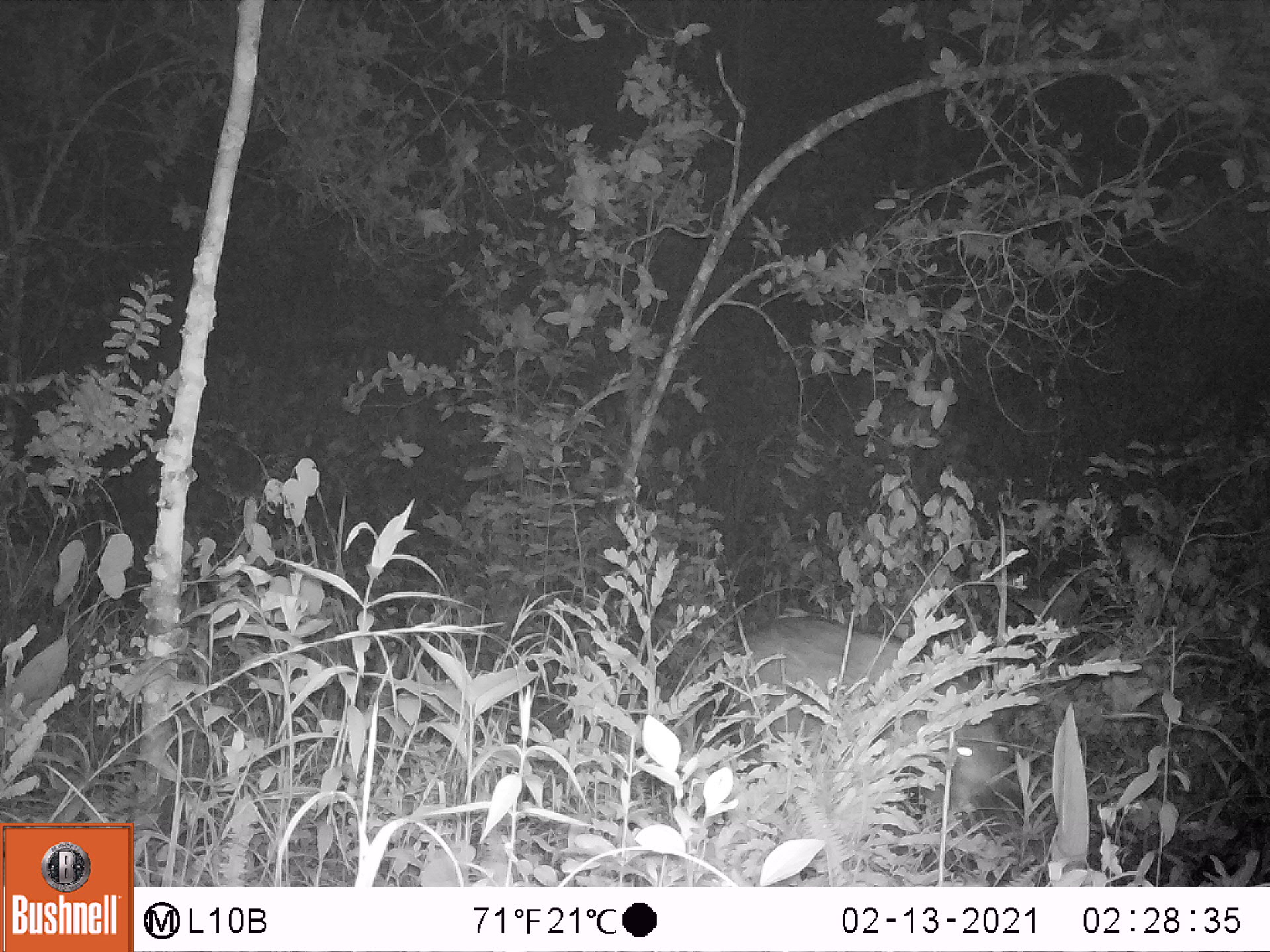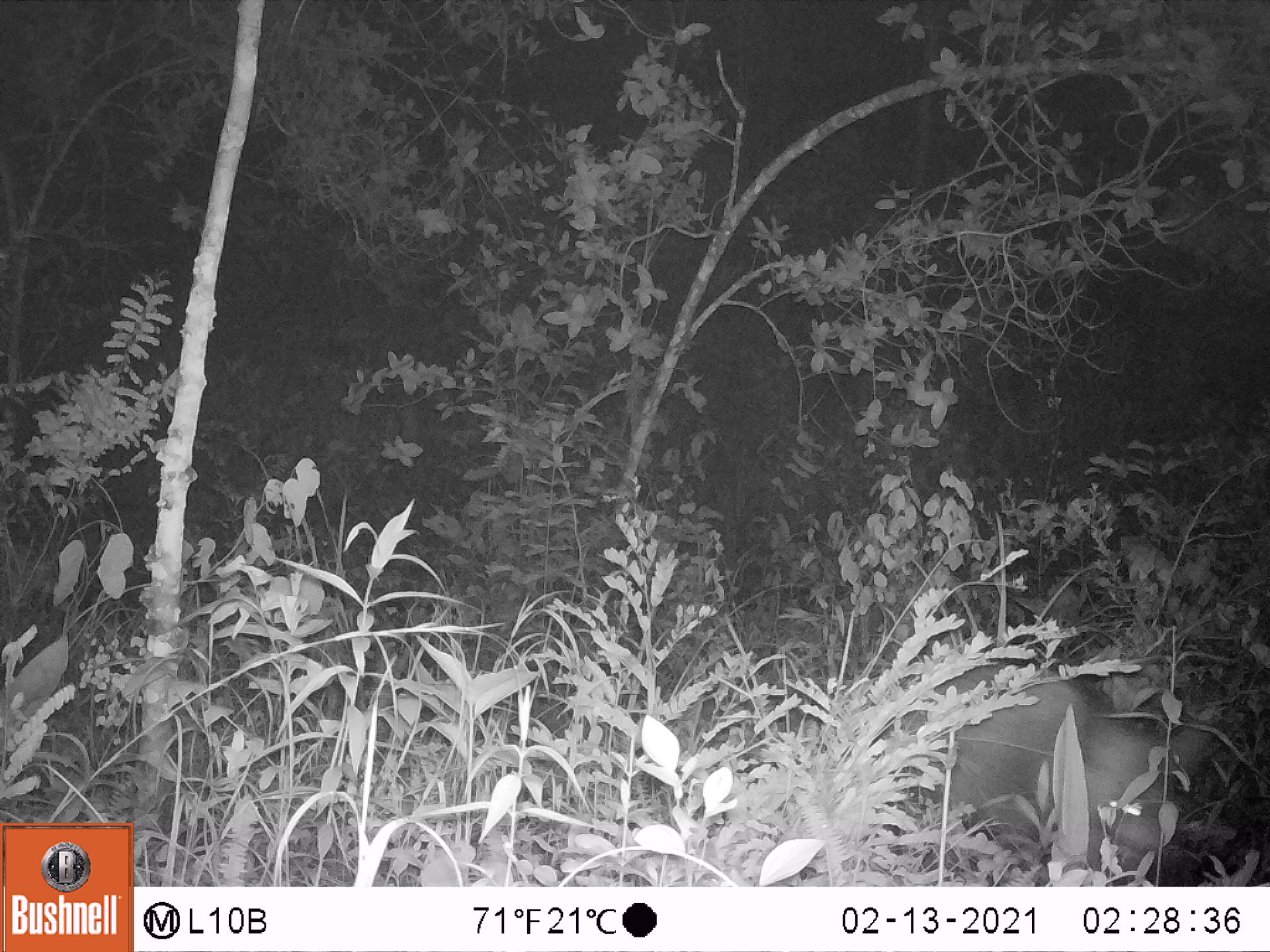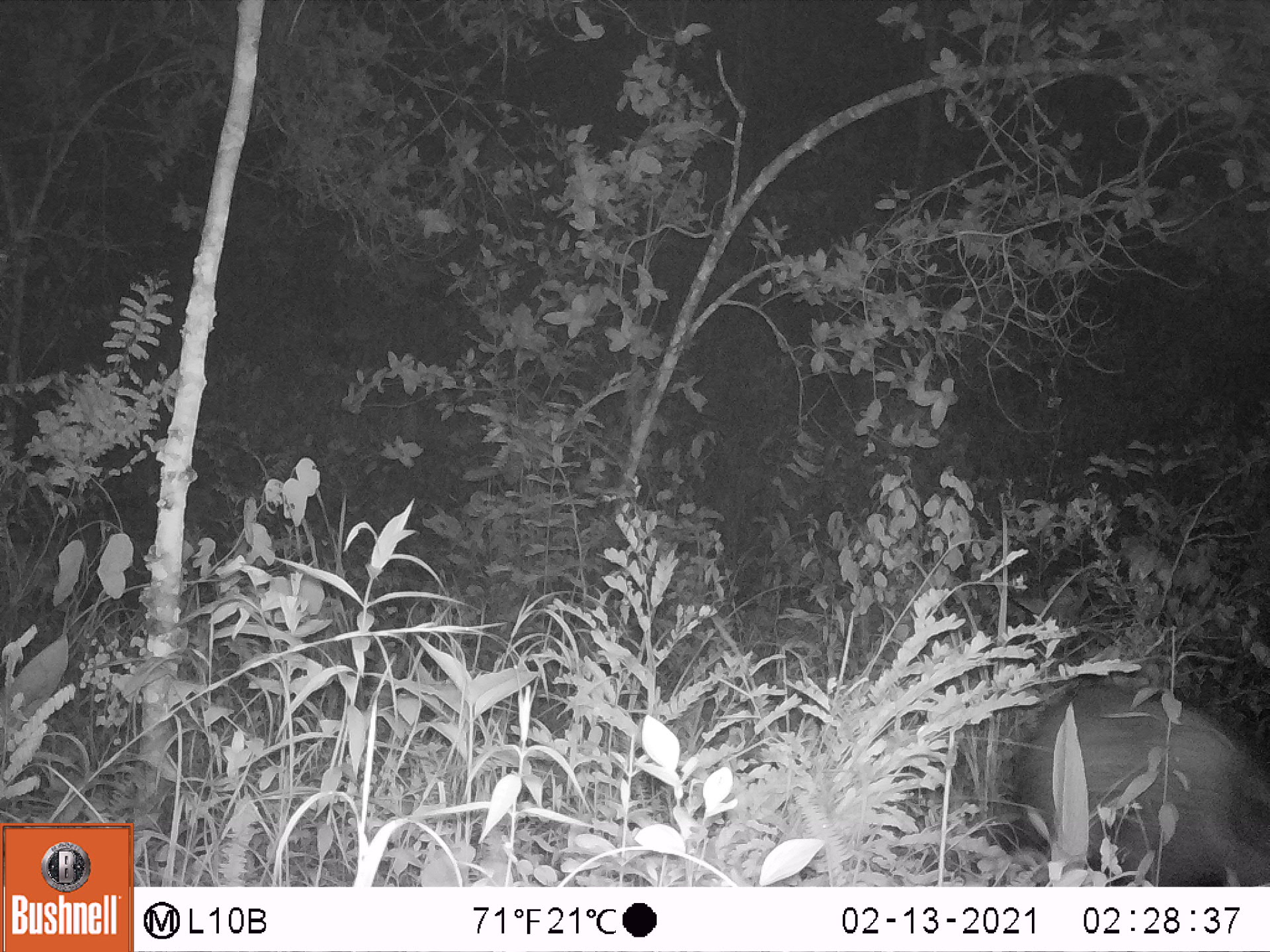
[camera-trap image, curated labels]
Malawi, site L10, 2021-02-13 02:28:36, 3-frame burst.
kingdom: Animalia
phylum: Chordata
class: Mammalia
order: Artiodactyla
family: Suidae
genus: Potamochoerus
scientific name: Potamochoerus larvatus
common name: bushpig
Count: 1.